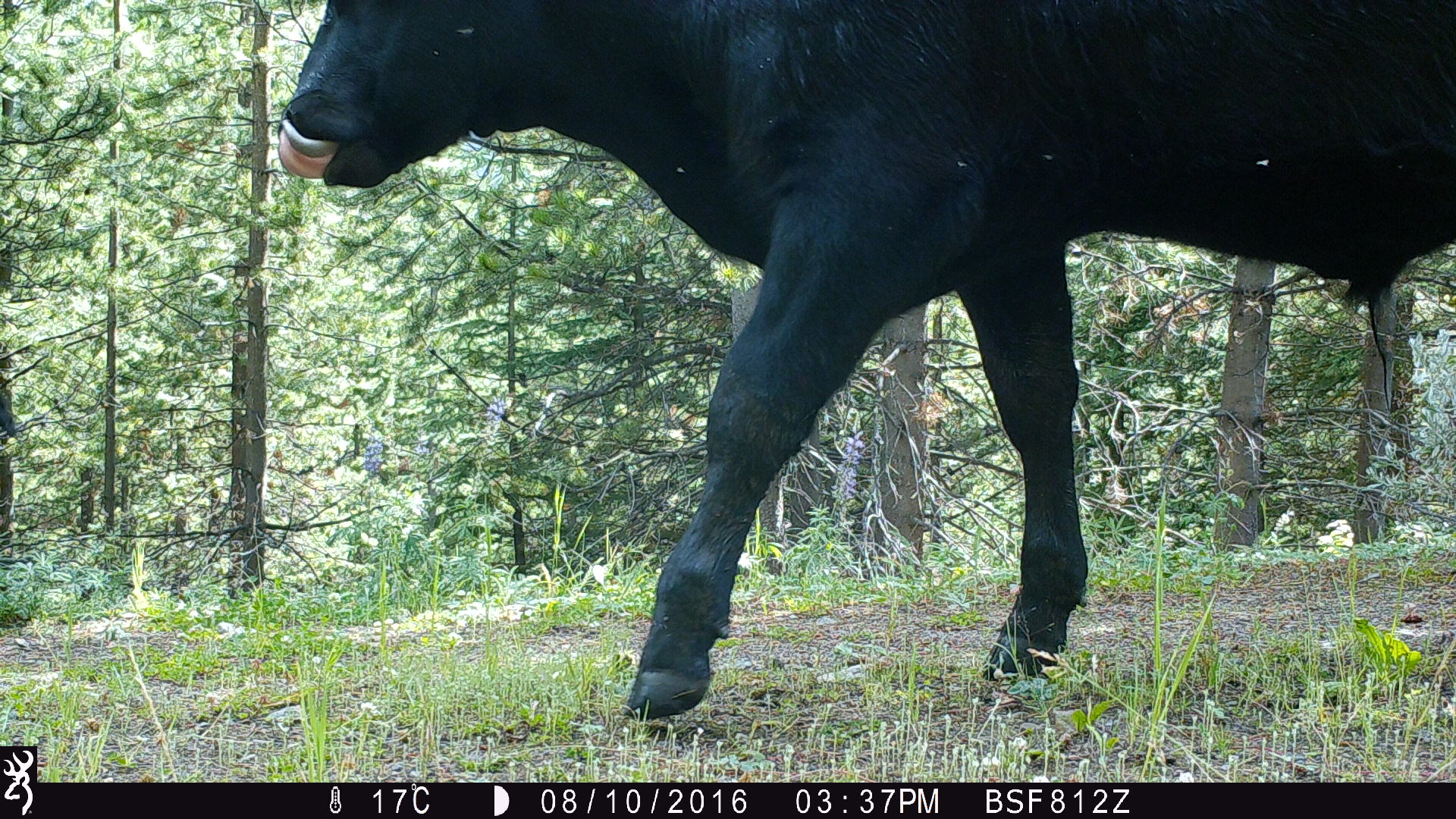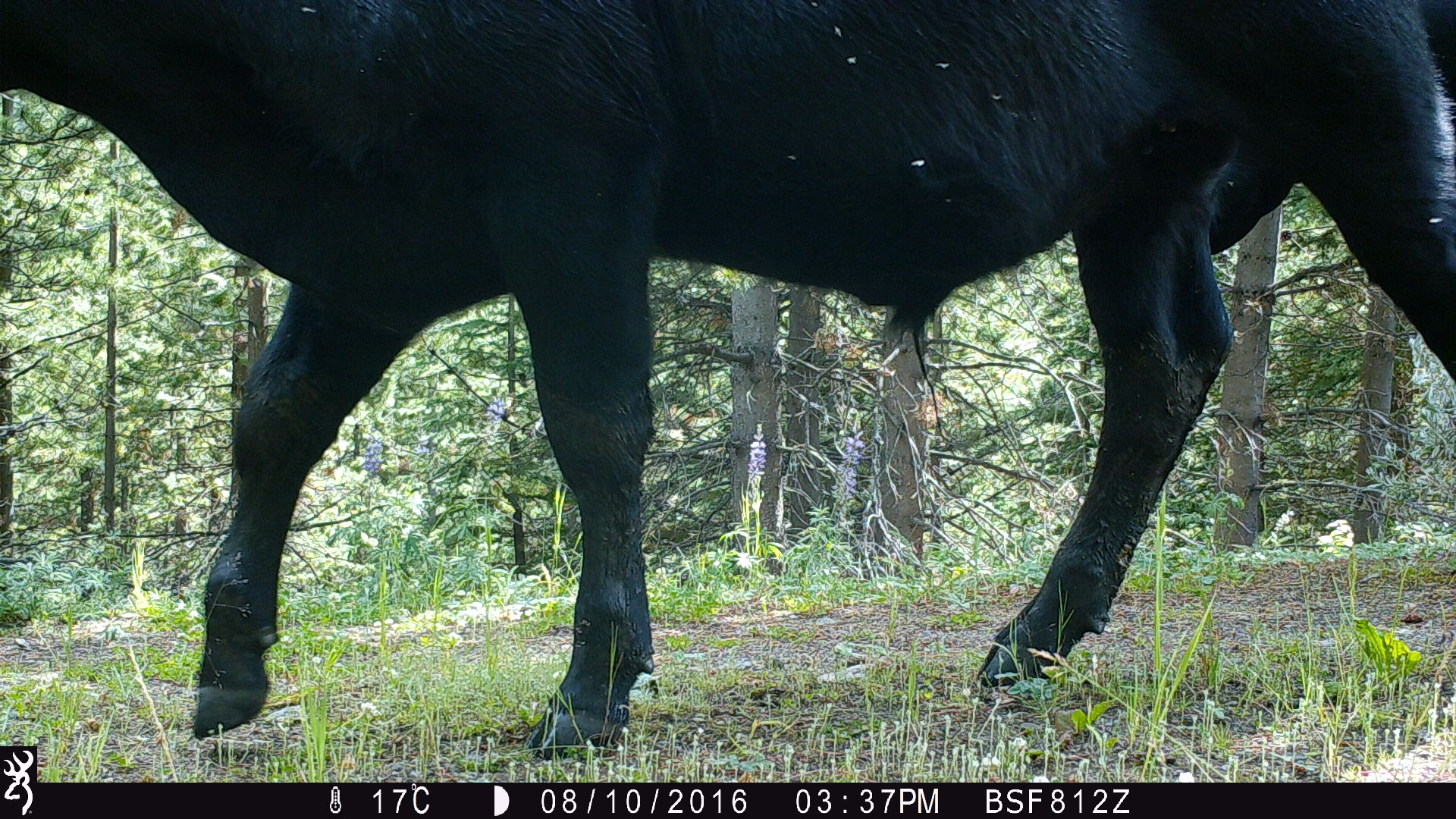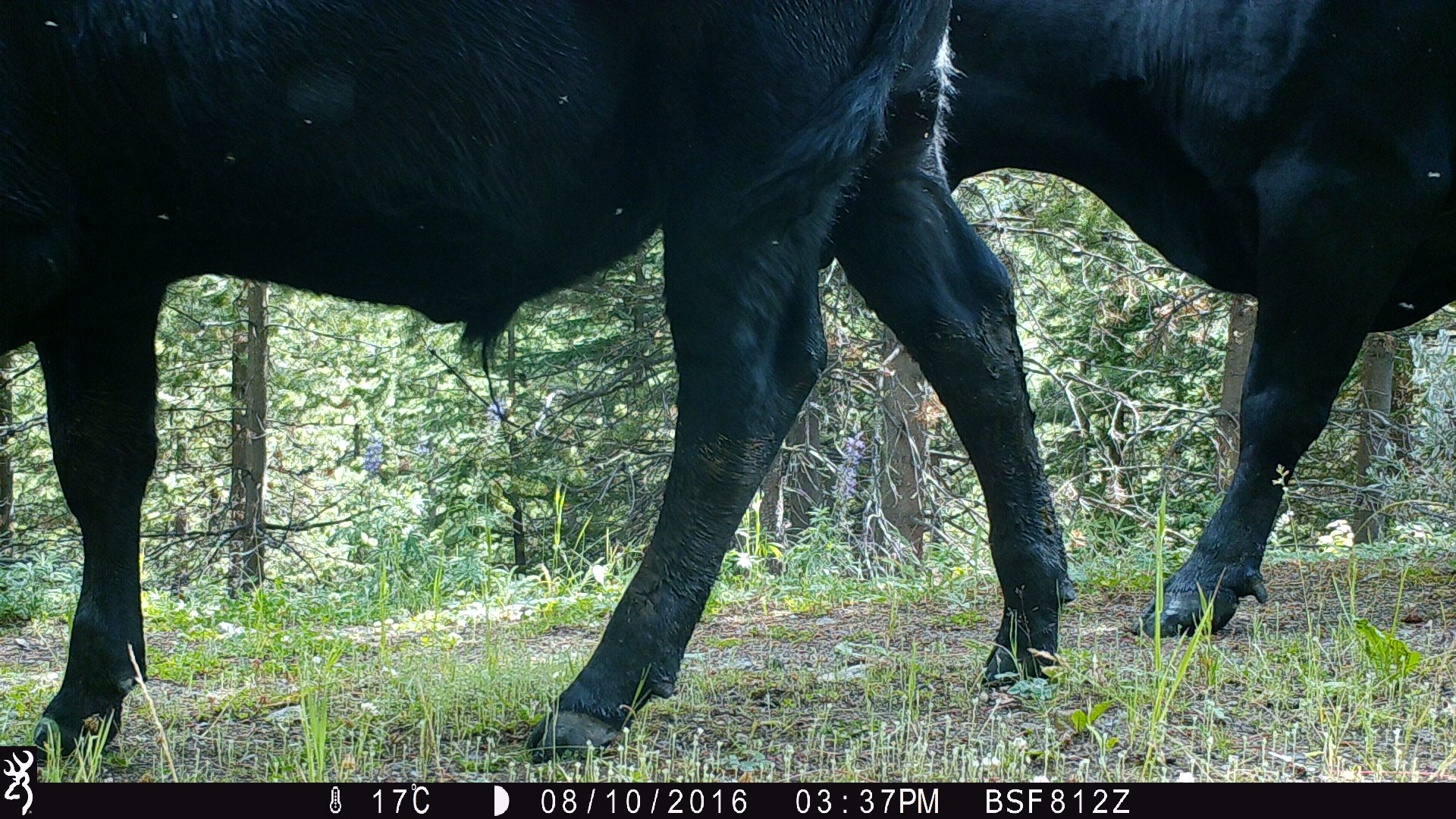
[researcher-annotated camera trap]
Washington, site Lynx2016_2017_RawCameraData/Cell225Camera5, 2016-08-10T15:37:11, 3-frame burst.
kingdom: Animalia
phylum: Chordata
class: Mammalia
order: Artiodactyla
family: Bovidae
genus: Bos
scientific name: Bos taurus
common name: domestic cattle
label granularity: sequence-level